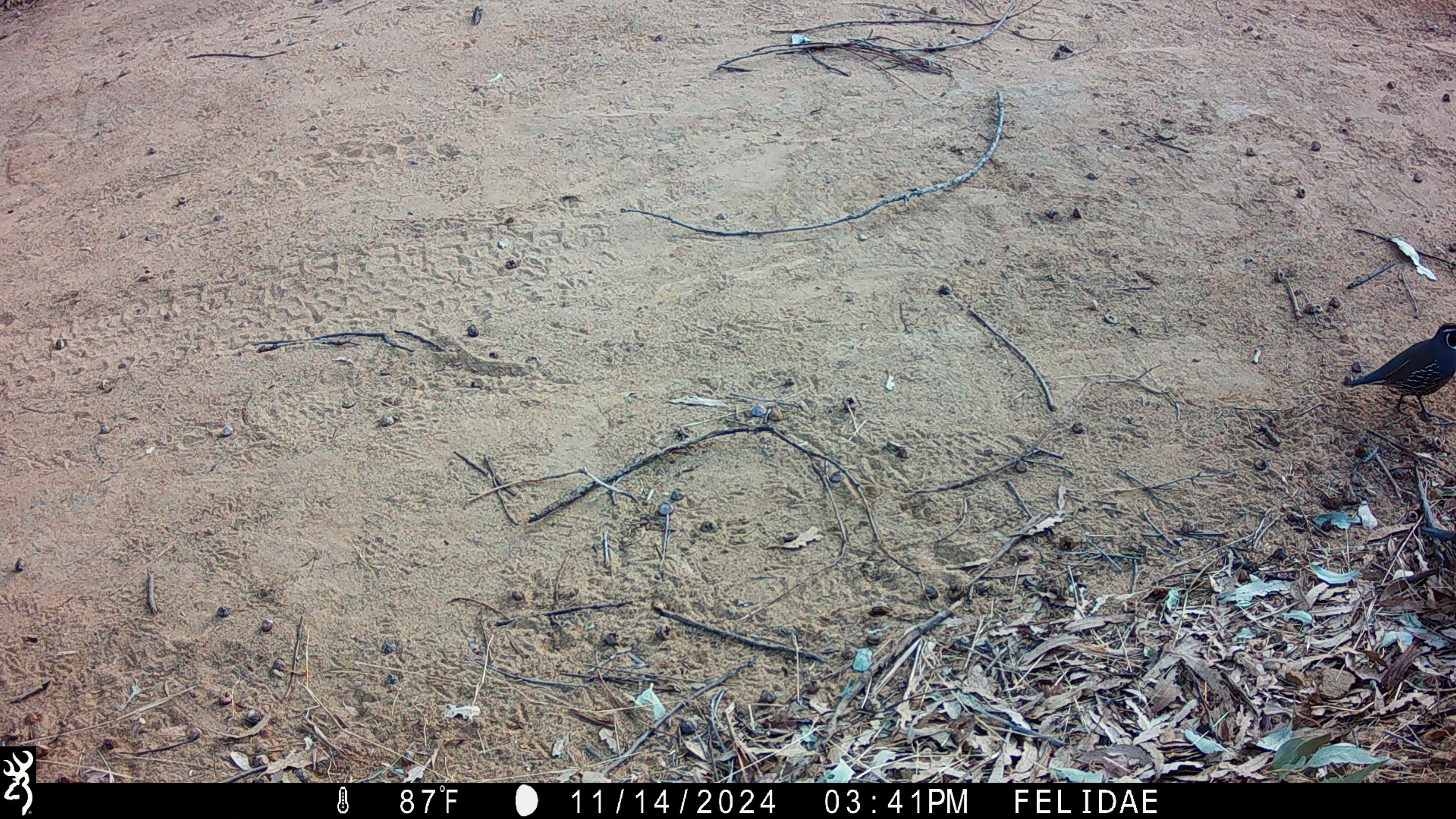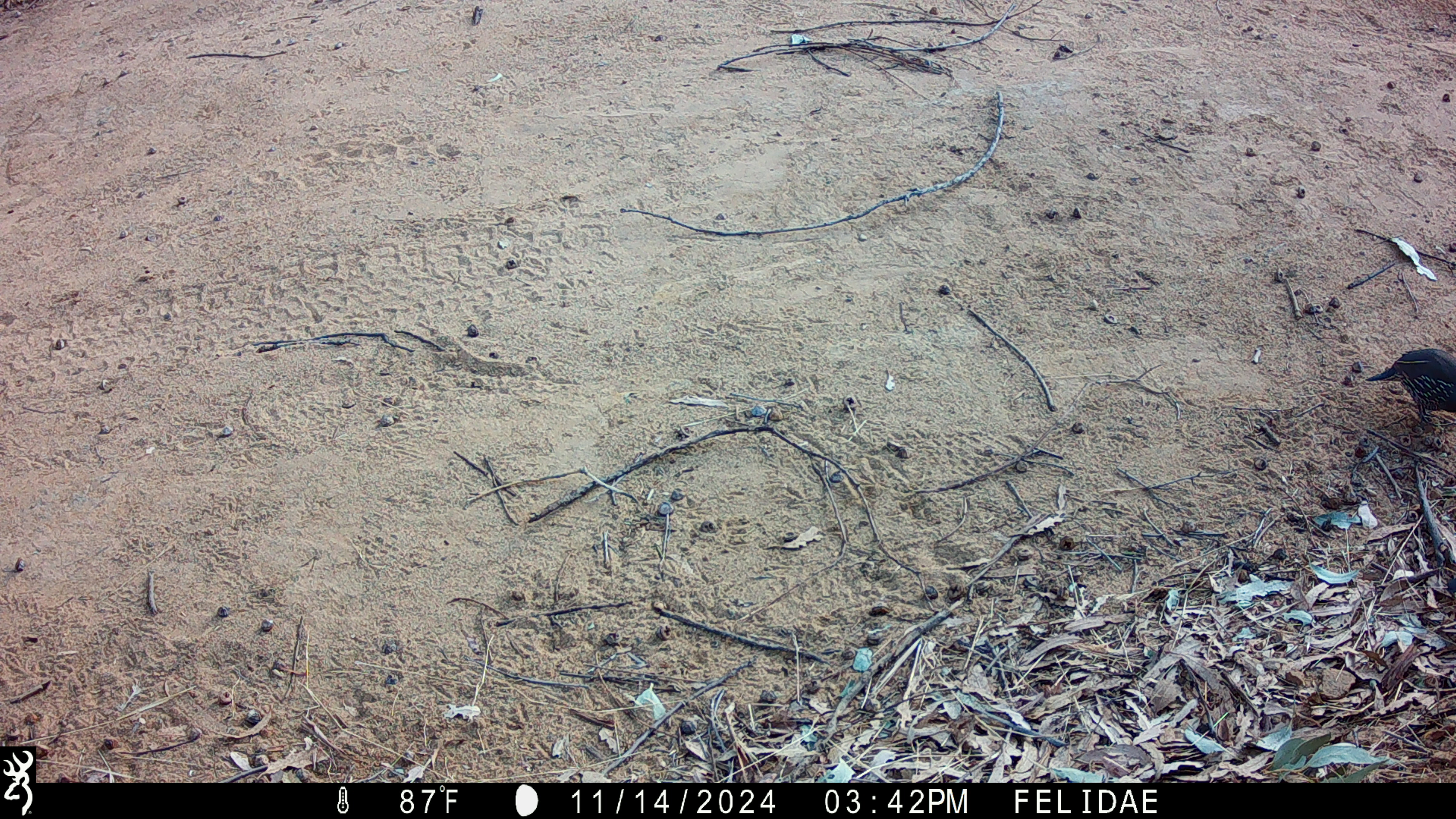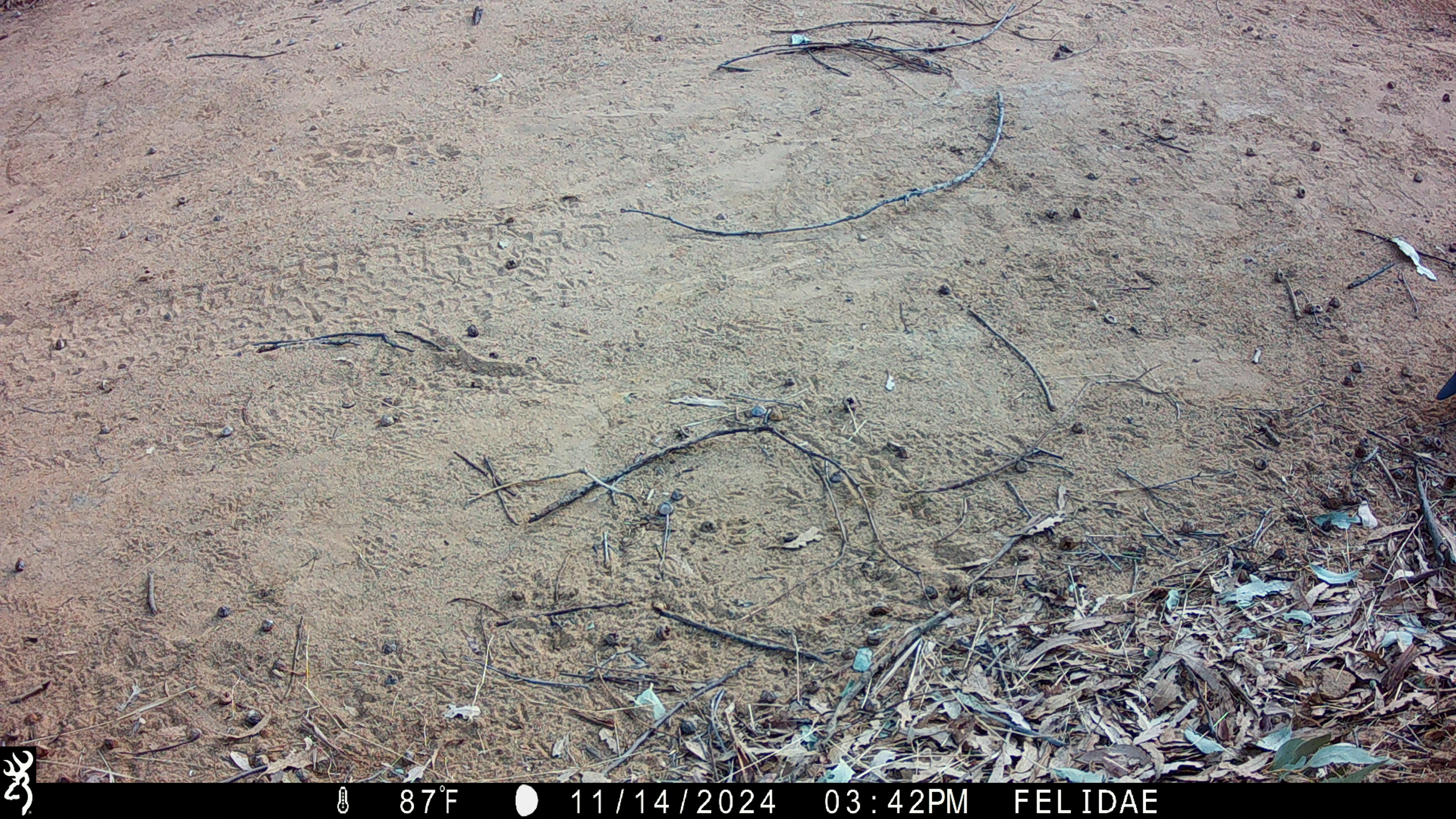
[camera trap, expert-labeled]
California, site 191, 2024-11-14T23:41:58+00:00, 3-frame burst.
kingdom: Animalia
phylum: Chordata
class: Aves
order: Galliformes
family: Odontophoridae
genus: Callipepla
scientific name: Callipepla californica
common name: california quail